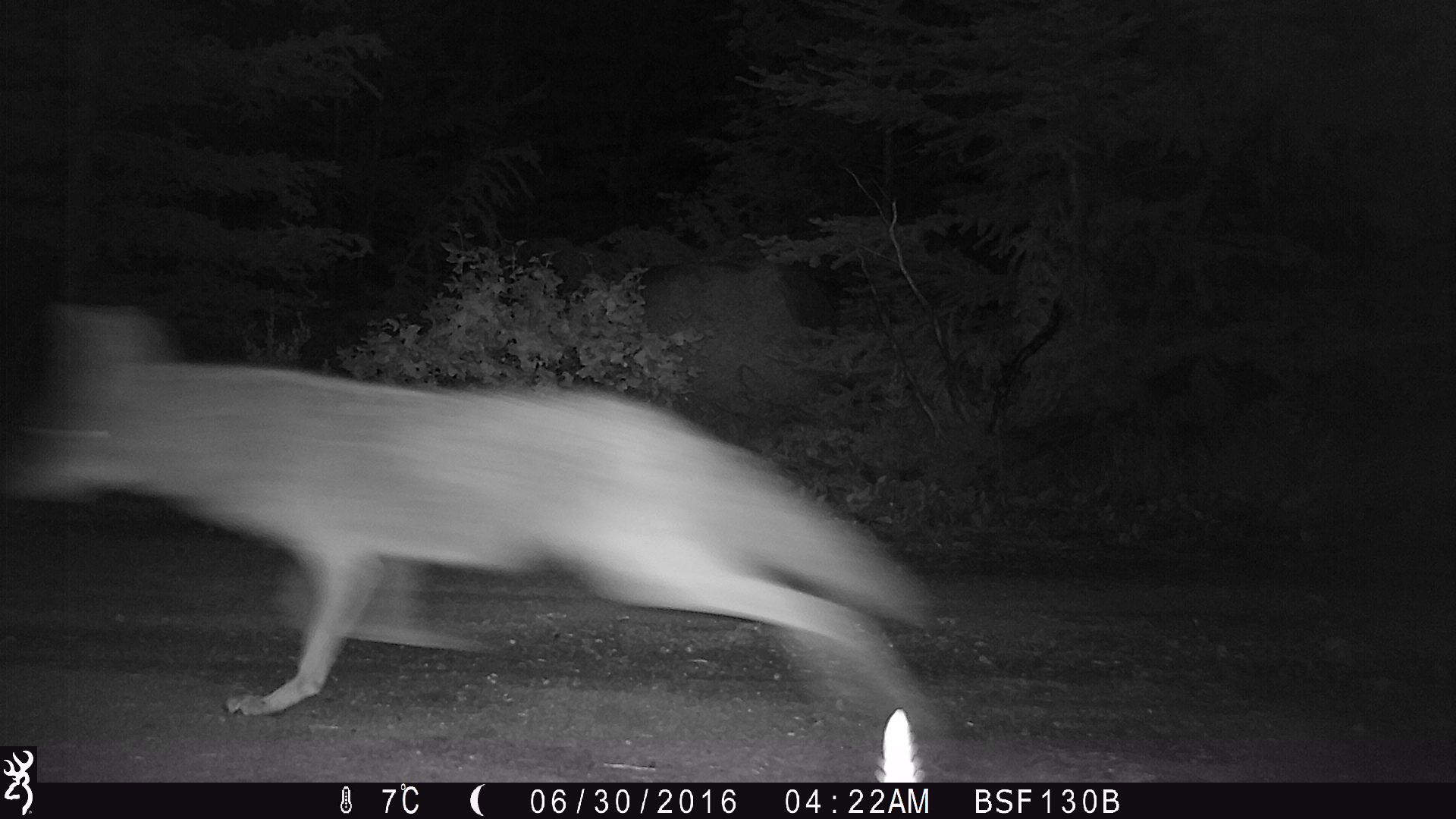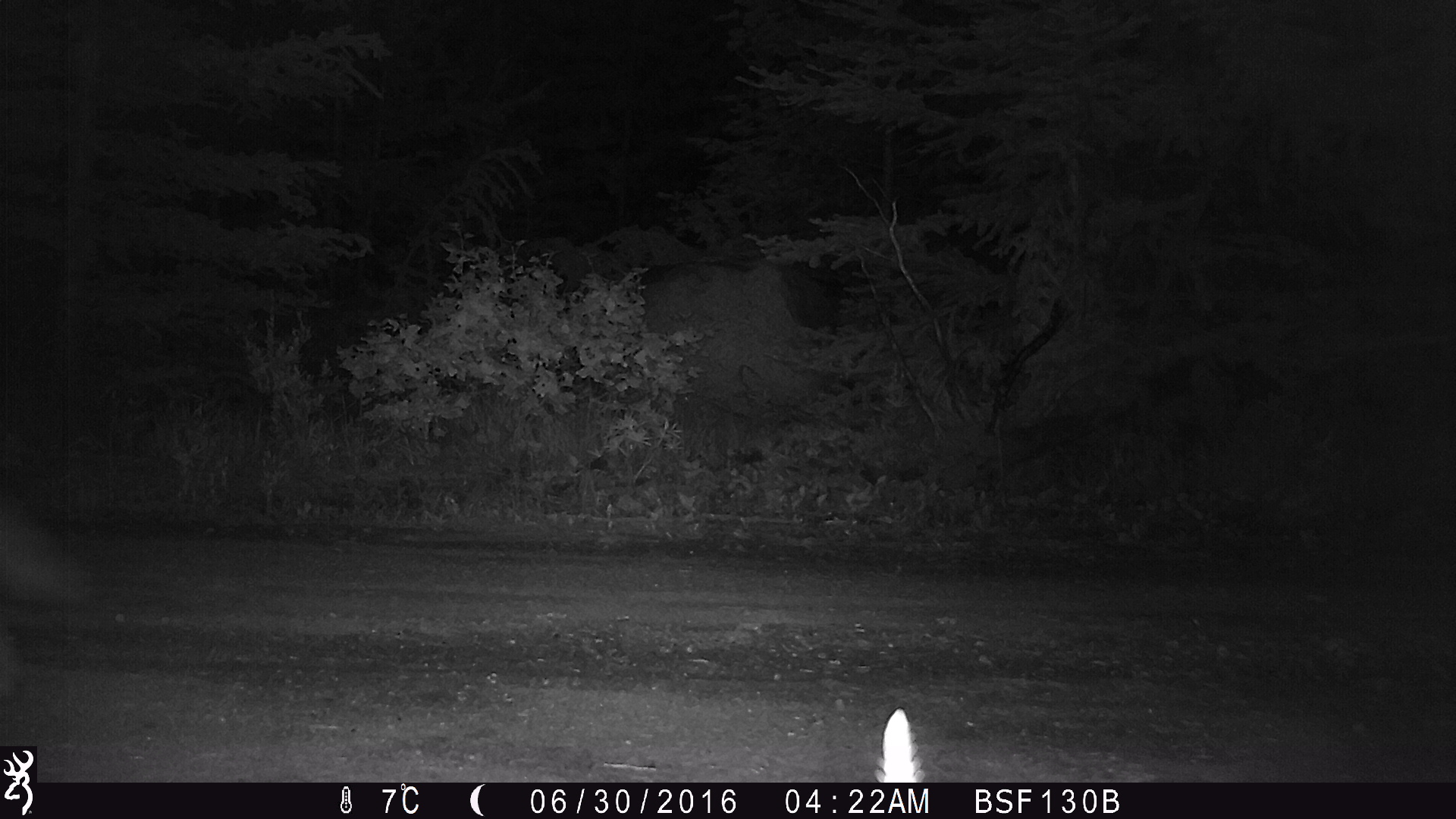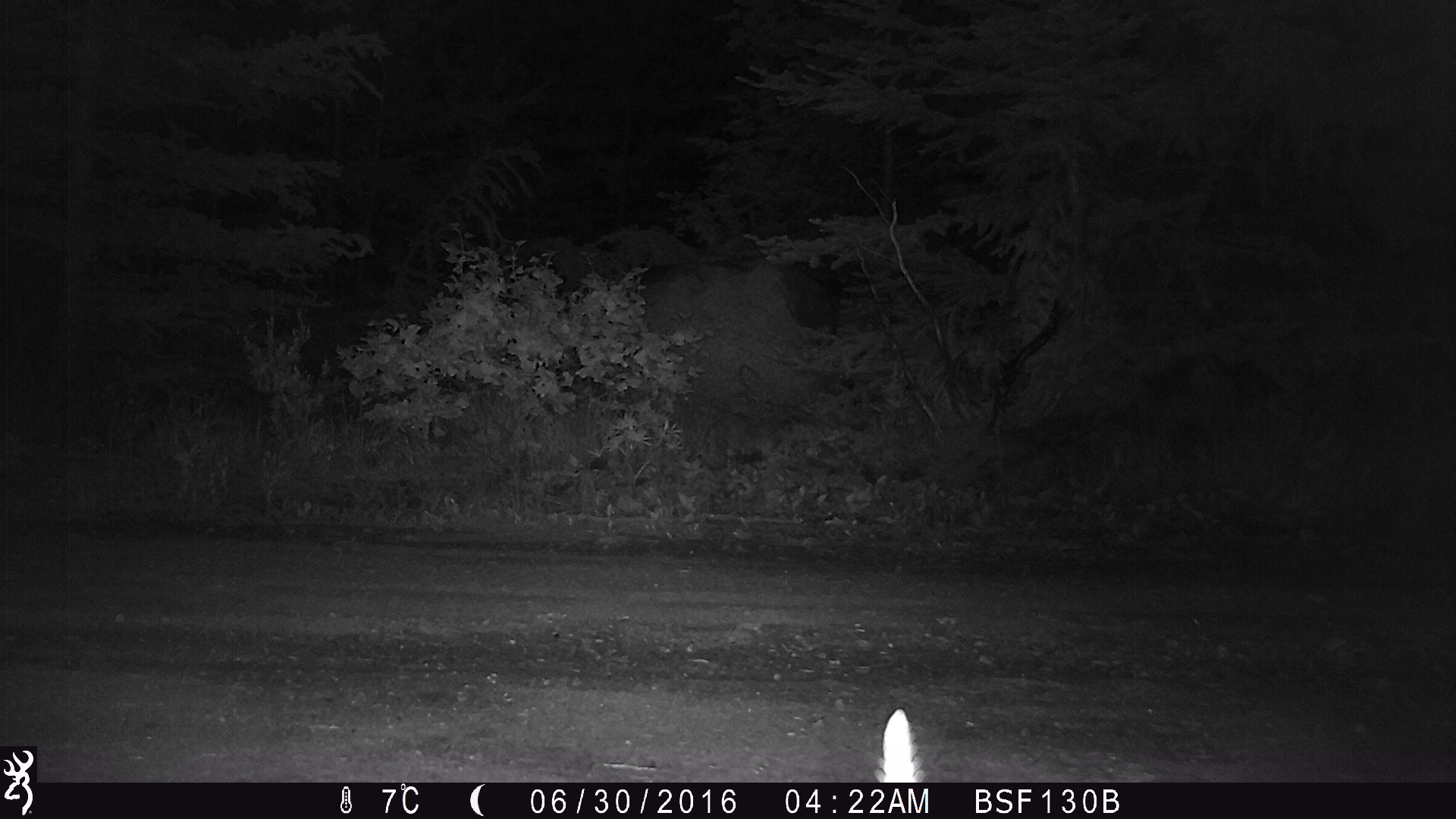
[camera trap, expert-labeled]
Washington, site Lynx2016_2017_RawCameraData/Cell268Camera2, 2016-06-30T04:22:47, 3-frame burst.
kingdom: Animalia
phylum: Chordata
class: Mammalia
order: Carnivora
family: Canidae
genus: Canis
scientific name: Canis latrans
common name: coyote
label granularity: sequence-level